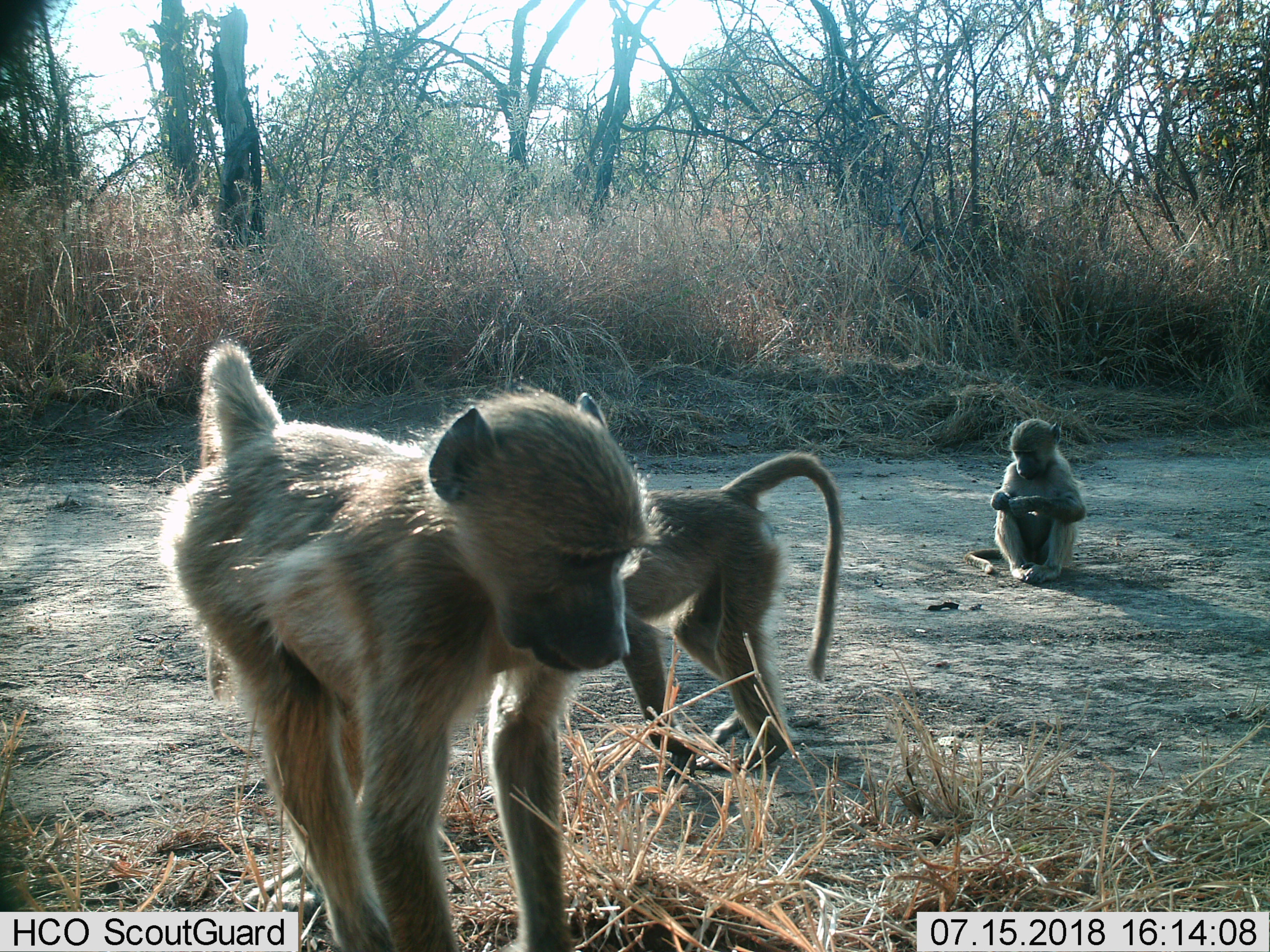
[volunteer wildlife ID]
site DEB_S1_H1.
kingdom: Animalia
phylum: Chordata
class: Mammalia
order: Primates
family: Cercopithecidae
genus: Papio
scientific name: Papio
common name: baboon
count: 3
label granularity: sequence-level